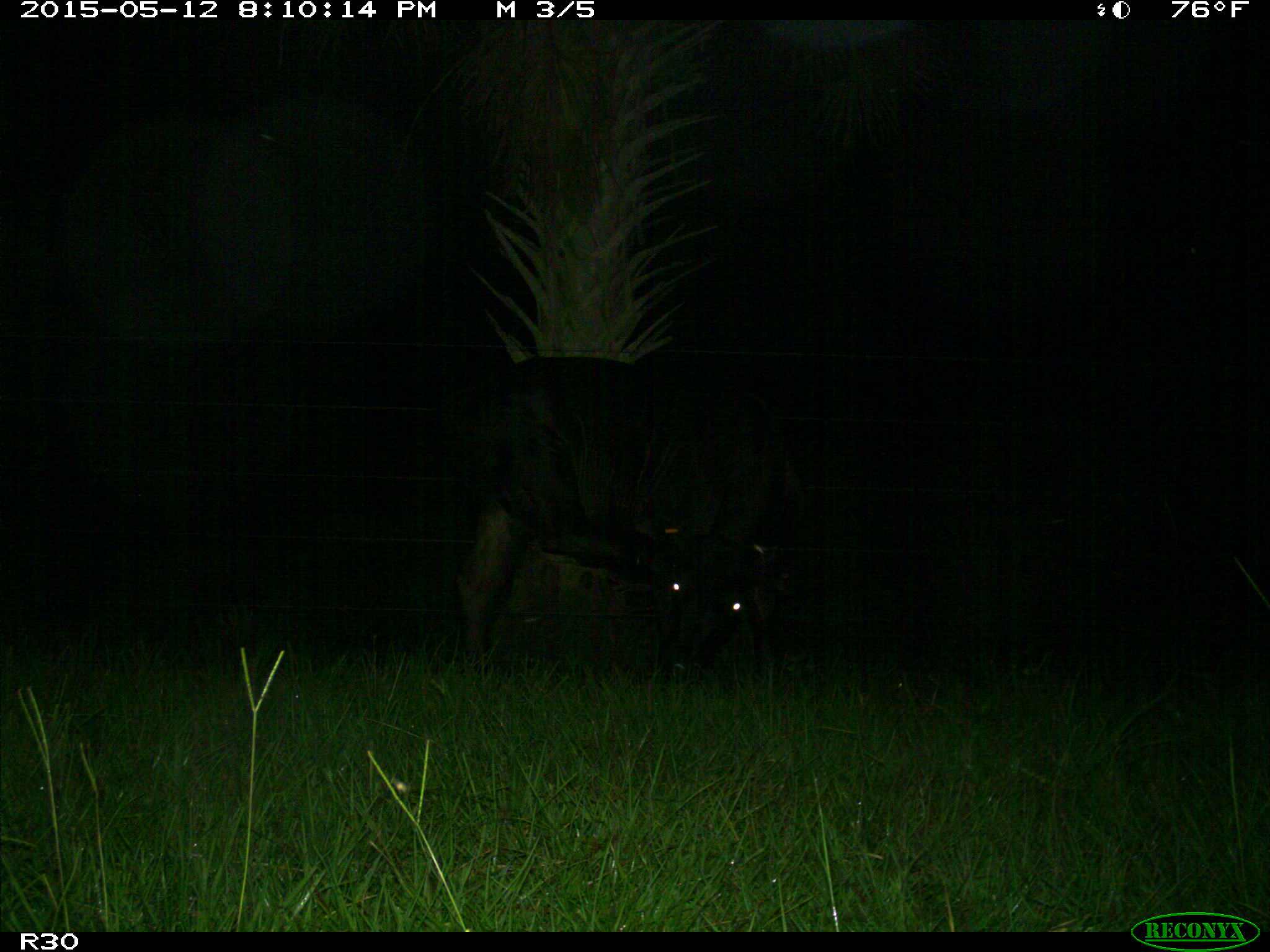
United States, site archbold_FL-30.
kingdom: Animalia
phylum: Chordata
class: Mammalia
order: Artiodactyla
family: Bovidae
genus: Bos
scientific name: Bos taurus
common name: domestic cow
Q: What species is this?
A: Bos taurus (domestic cow).